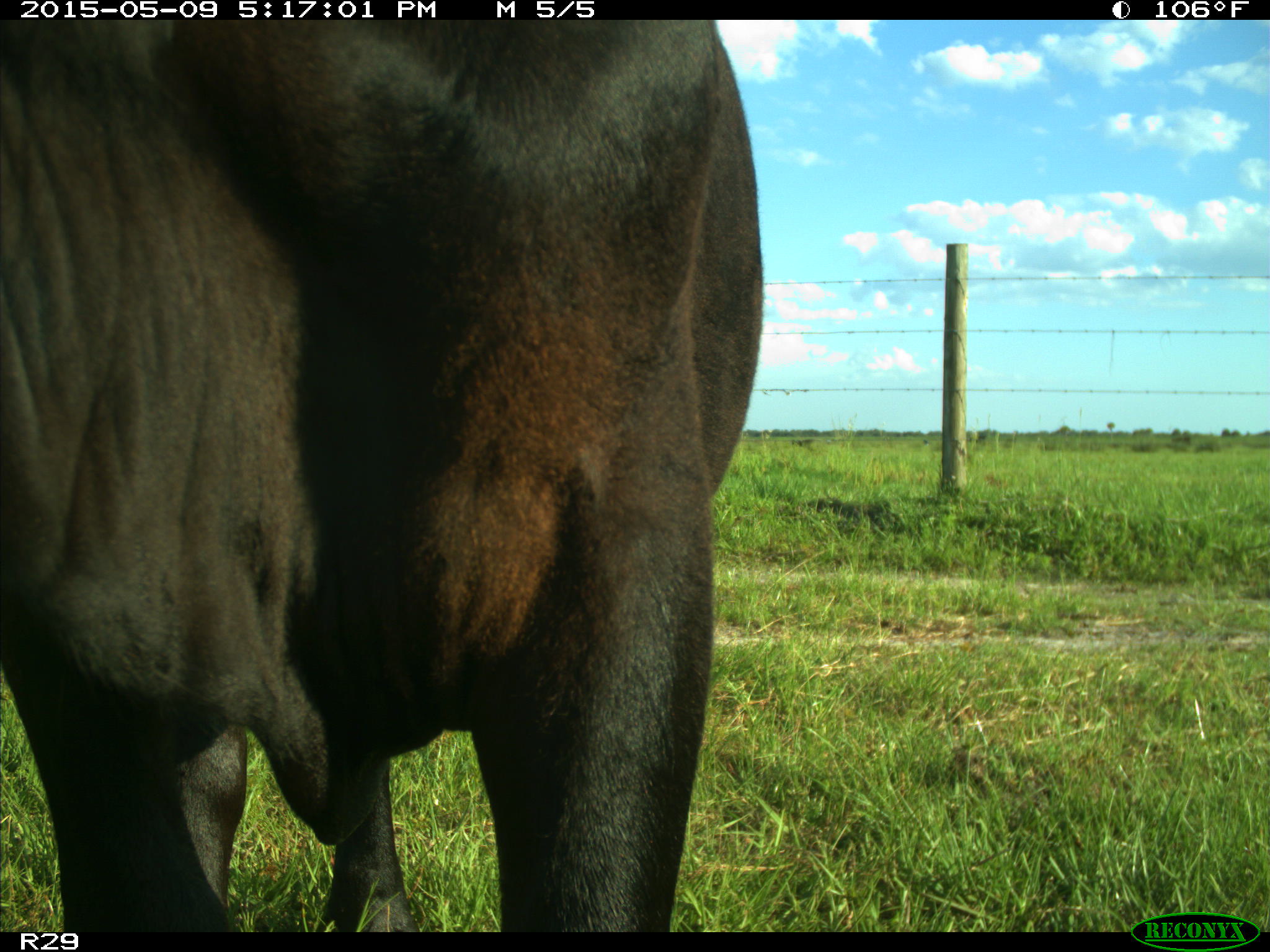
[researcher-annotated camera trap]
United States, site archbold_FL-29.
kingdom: Animalia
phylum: Chordata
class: Mammalia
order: Artiodactyla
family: Bovidae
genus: Bos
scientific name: Bos taurus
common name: domestic cow